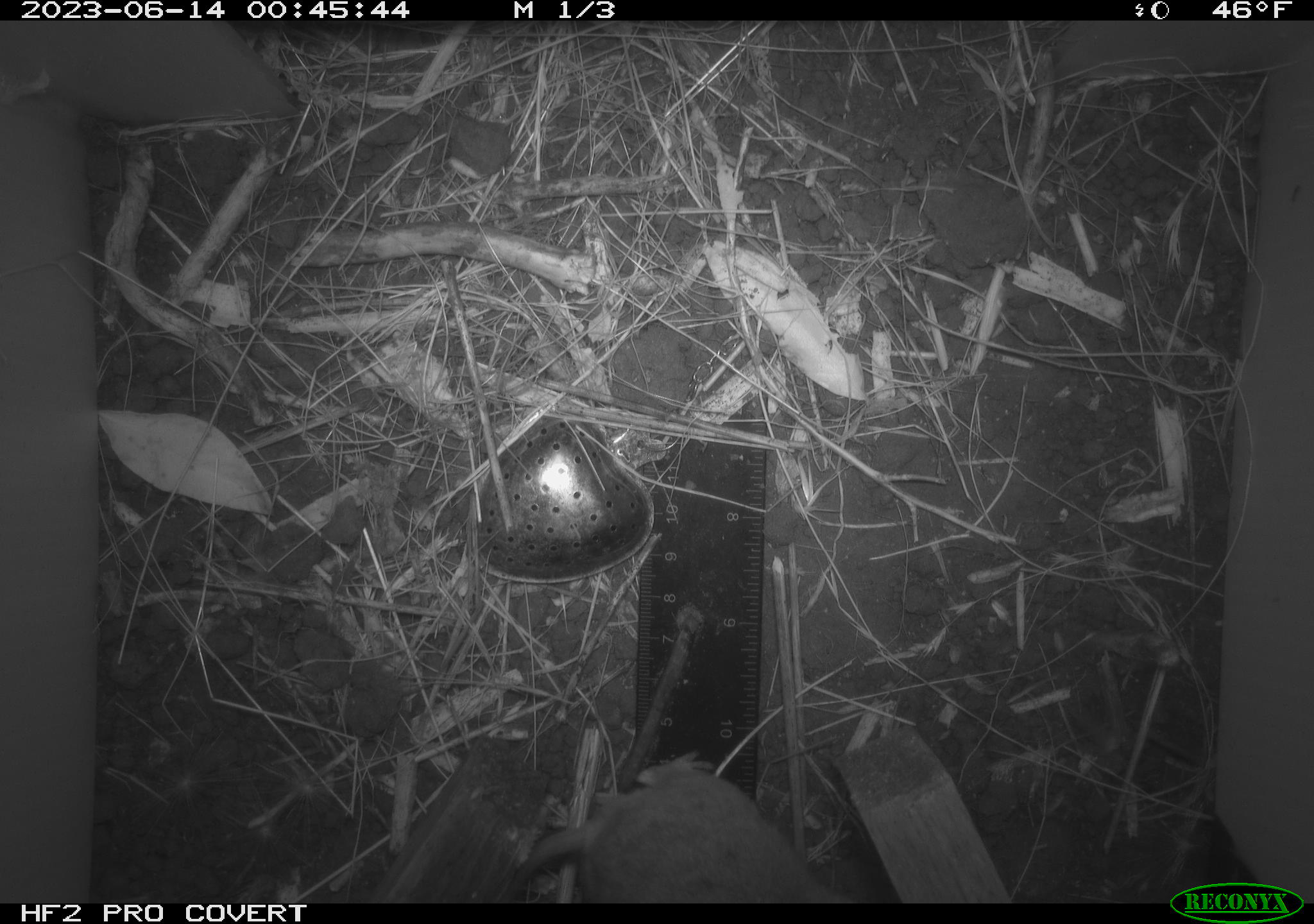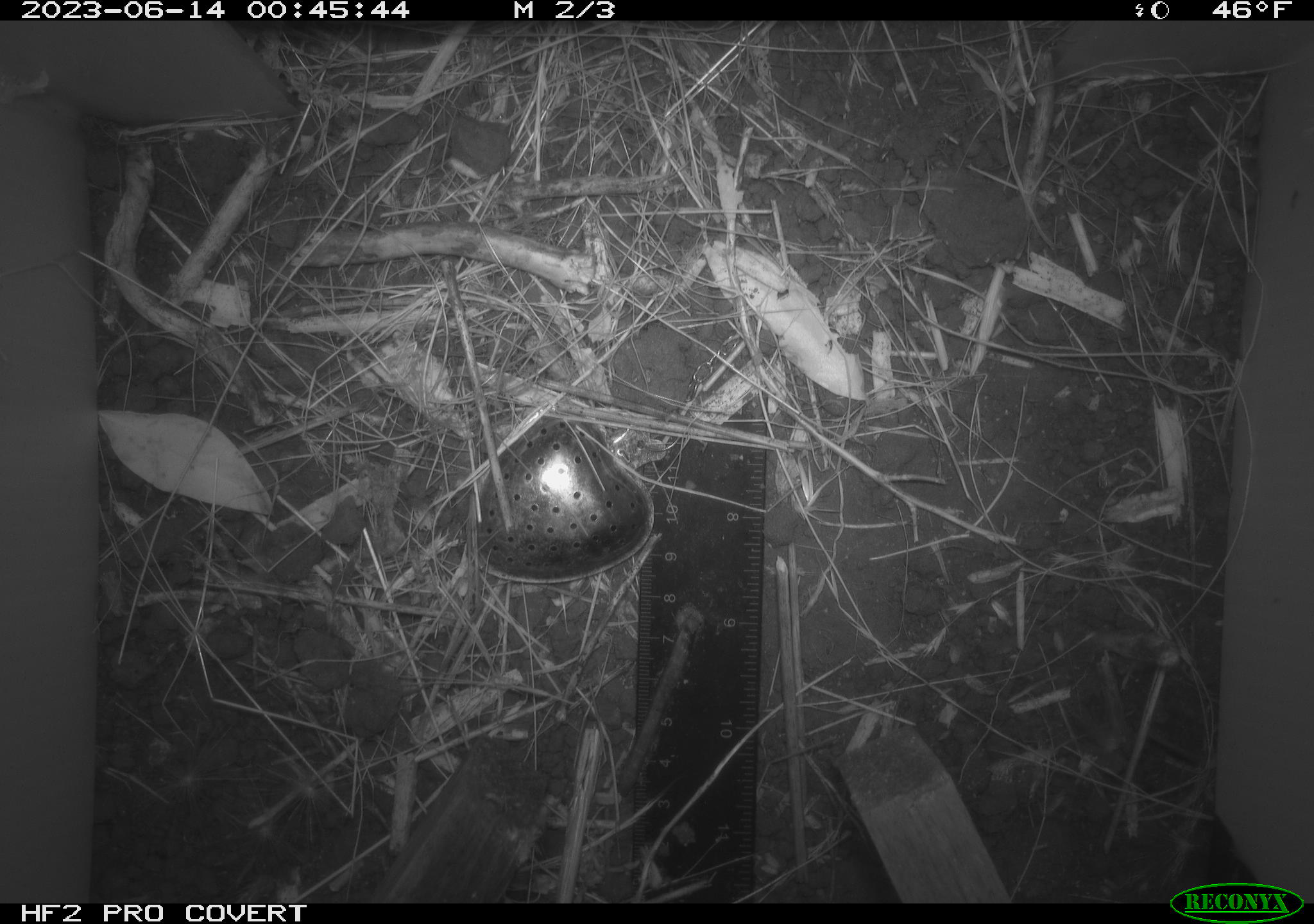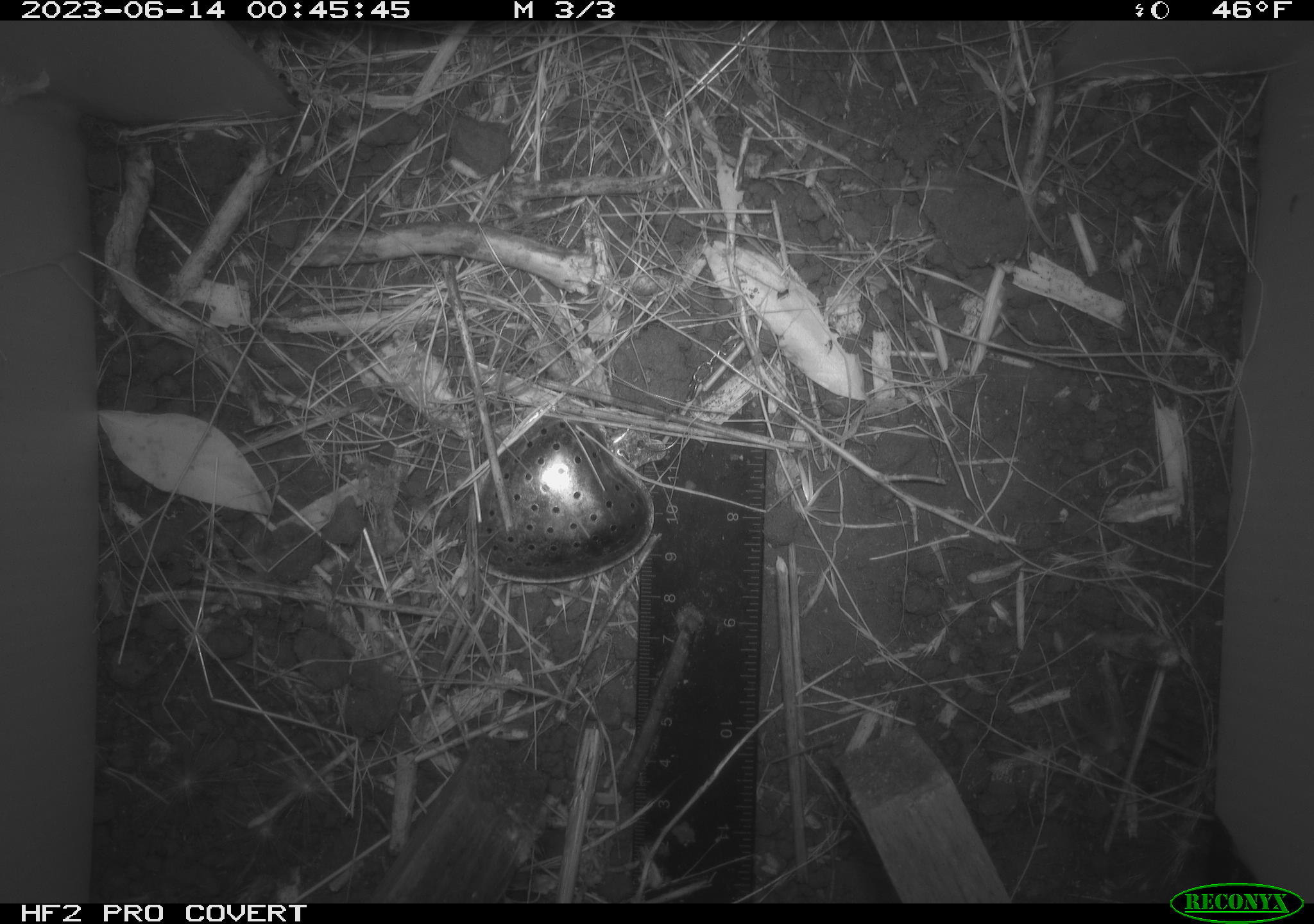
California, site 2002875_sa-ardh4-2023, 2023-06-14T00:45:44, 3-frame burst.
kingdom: Animalia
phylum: Chordata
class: Mammalia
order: Rodentia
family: Cricetidae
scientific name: Arvicolinae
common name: voles, lemmings, and muskrats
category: arvicolinae subfamily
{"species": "arvicolinae subfamily (voles, lemmings, and muskrats) (Arvicolinae)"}